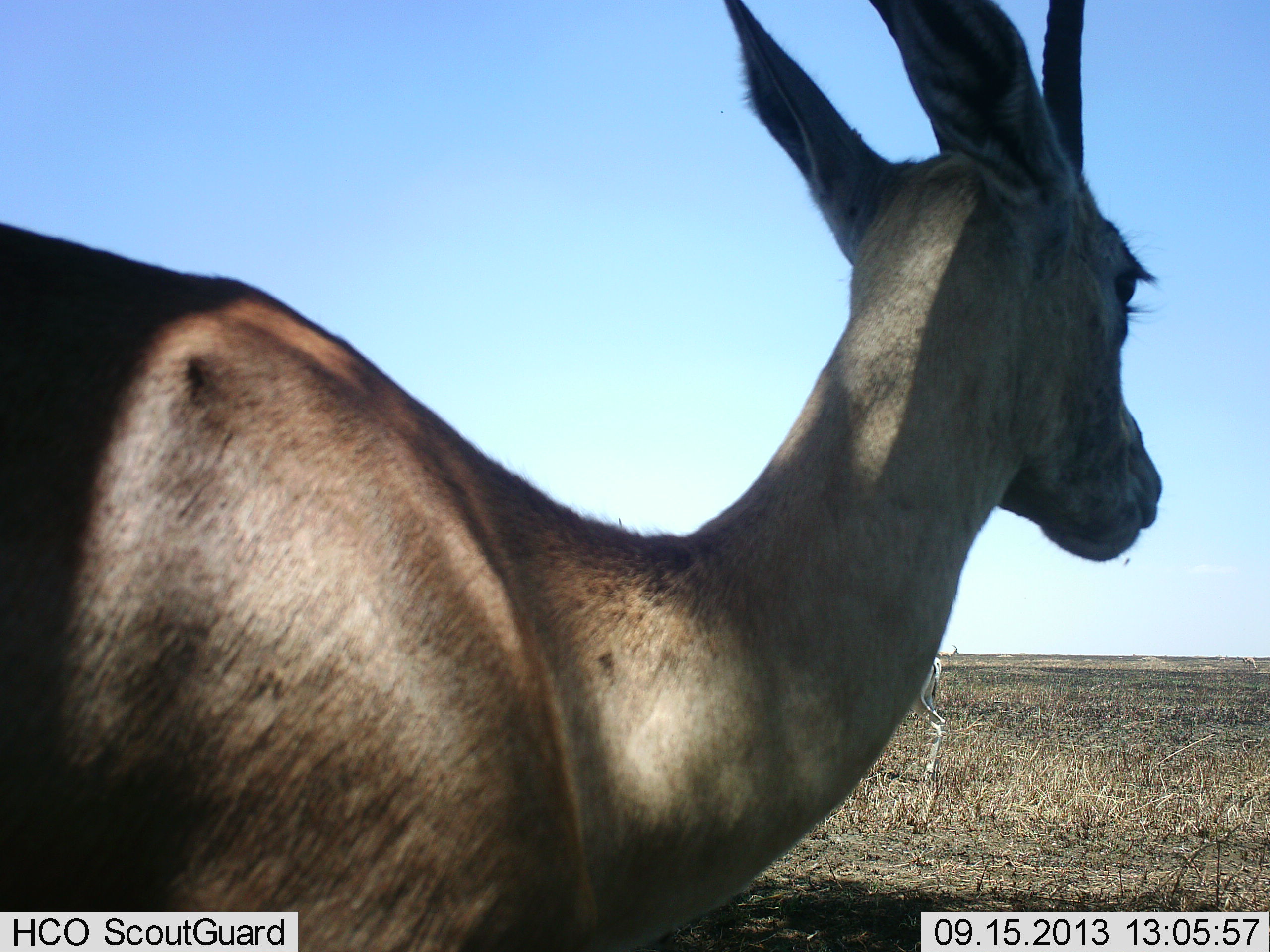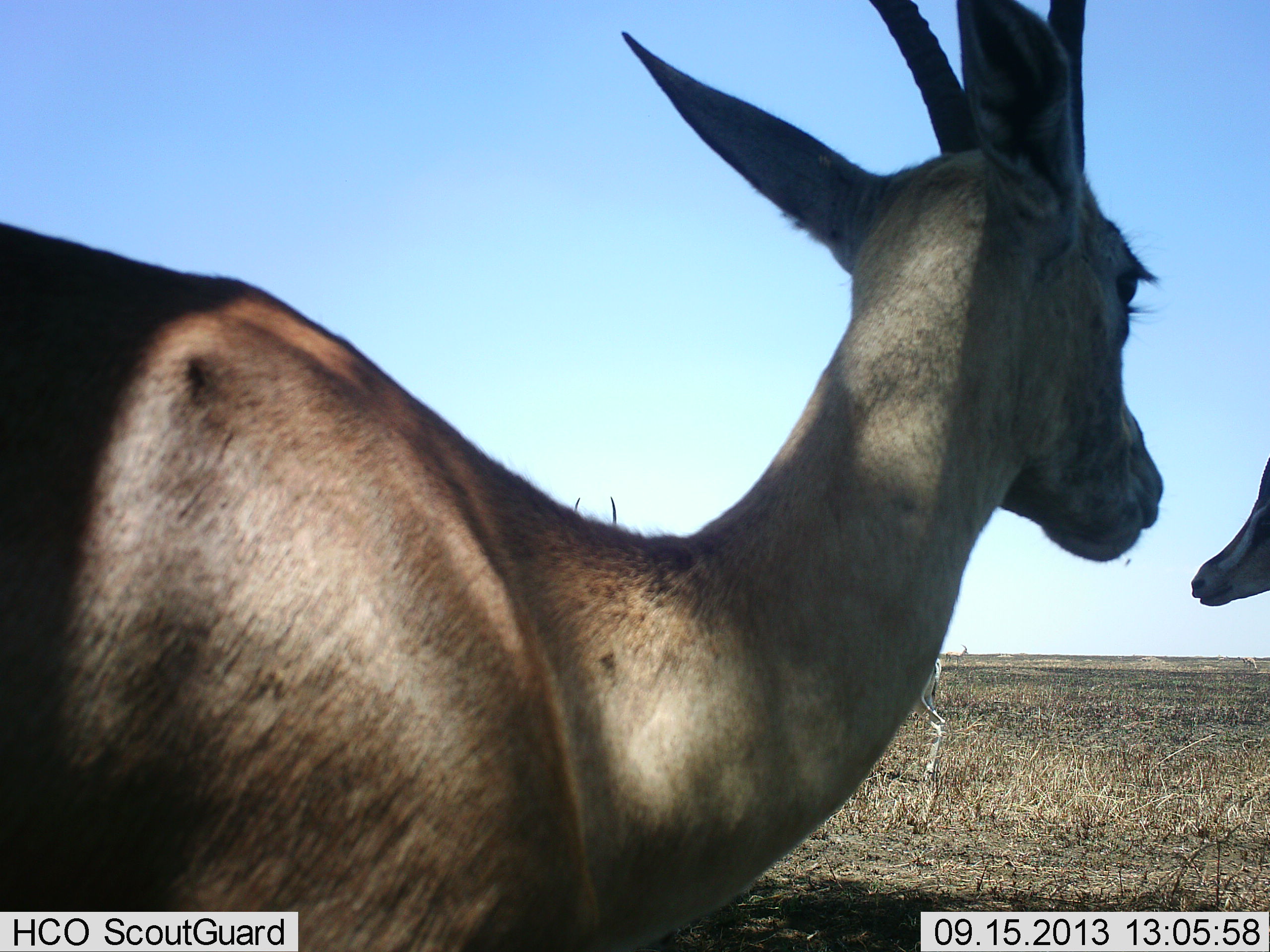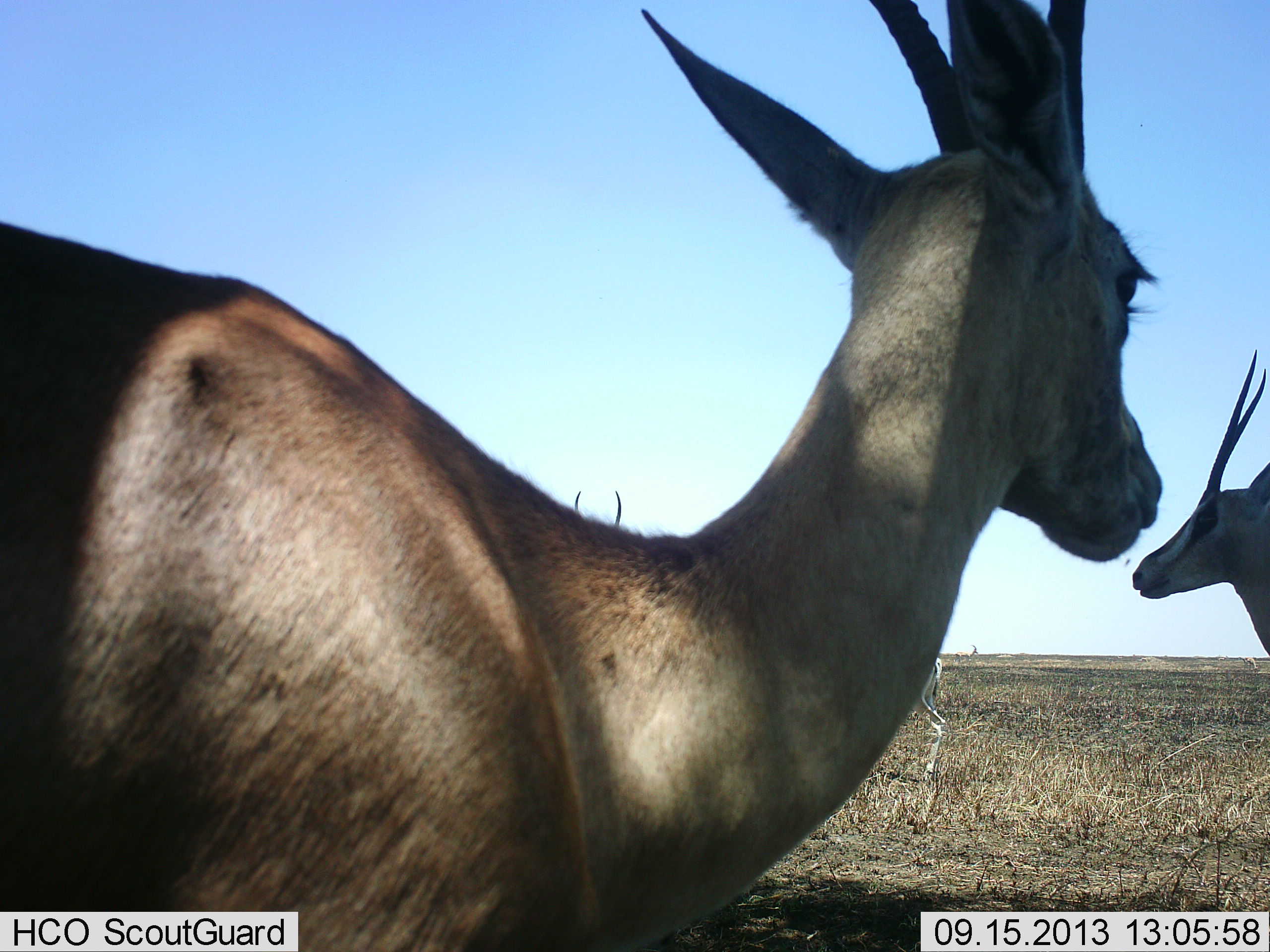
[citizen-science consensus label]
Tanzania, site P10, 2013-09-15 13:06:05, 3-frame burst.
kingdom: Animalia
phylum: Chordata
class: Mammalia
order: Artiodactyla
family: Bovidae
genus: Nanger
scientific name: Nanger granti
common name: grant's gazelle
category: gazellegrants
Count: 3.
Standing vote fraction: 90%.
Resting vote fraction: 0%.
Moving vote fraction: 70%.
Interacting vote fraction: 0%.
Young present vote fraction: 0%.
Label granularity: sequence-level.